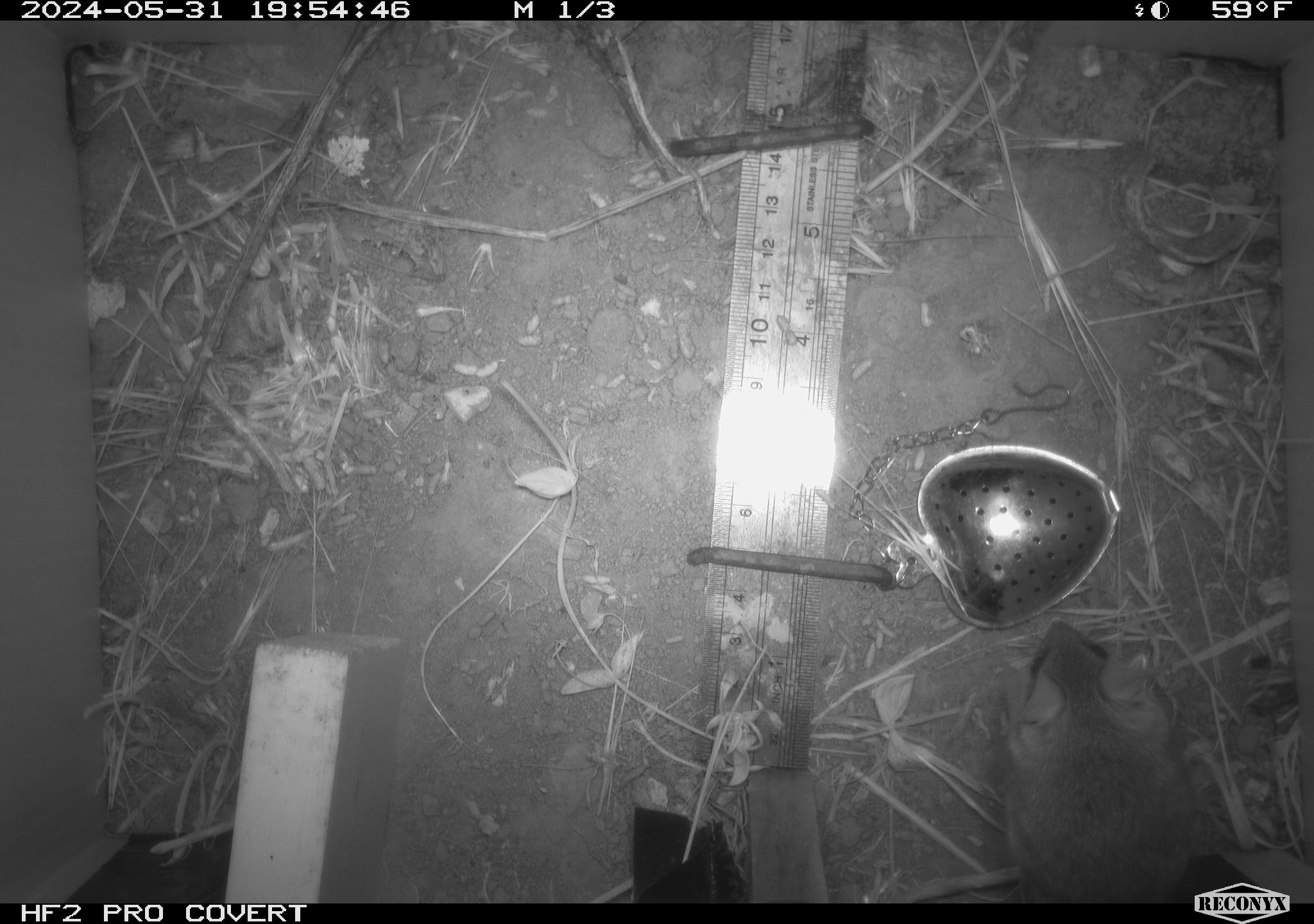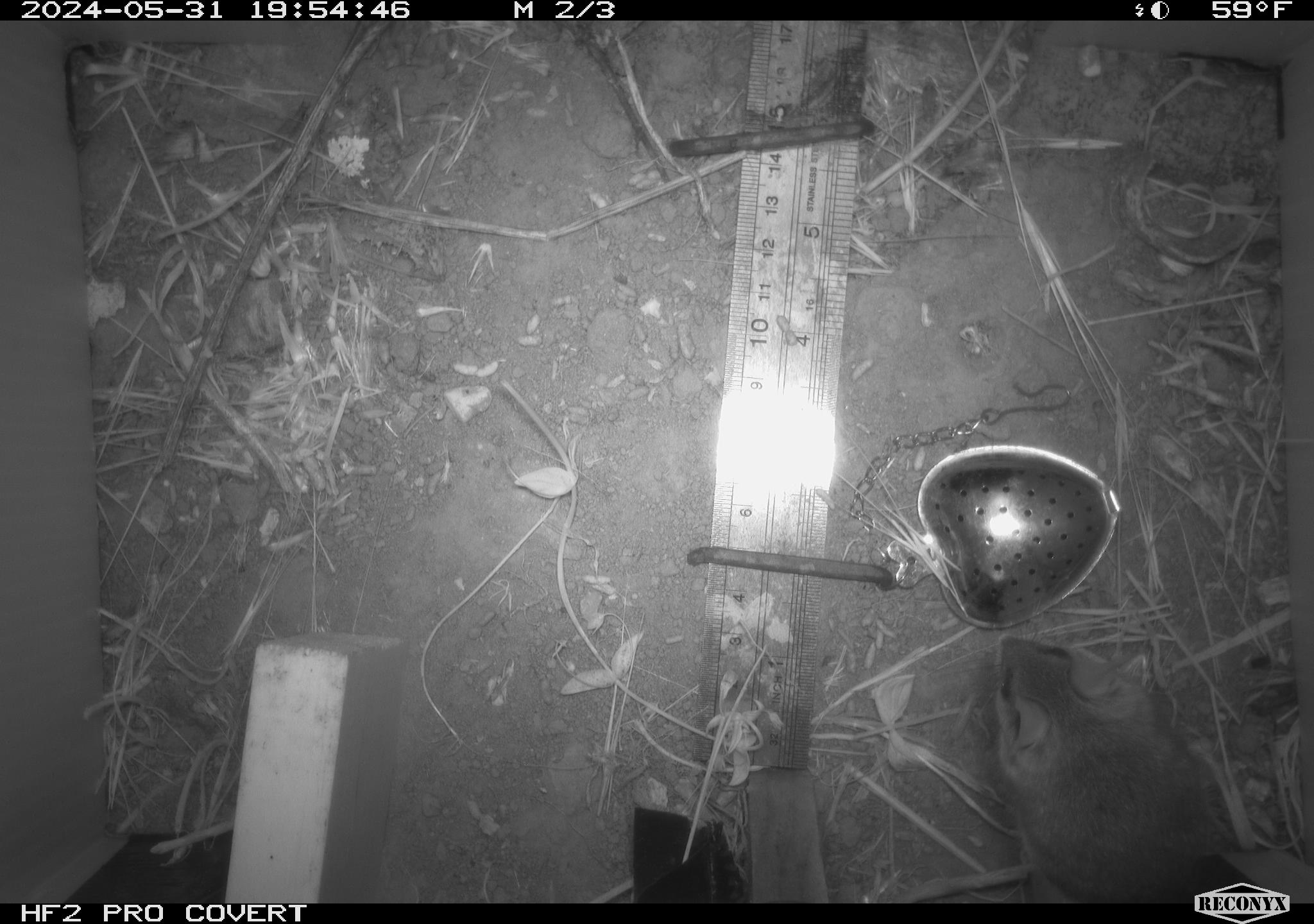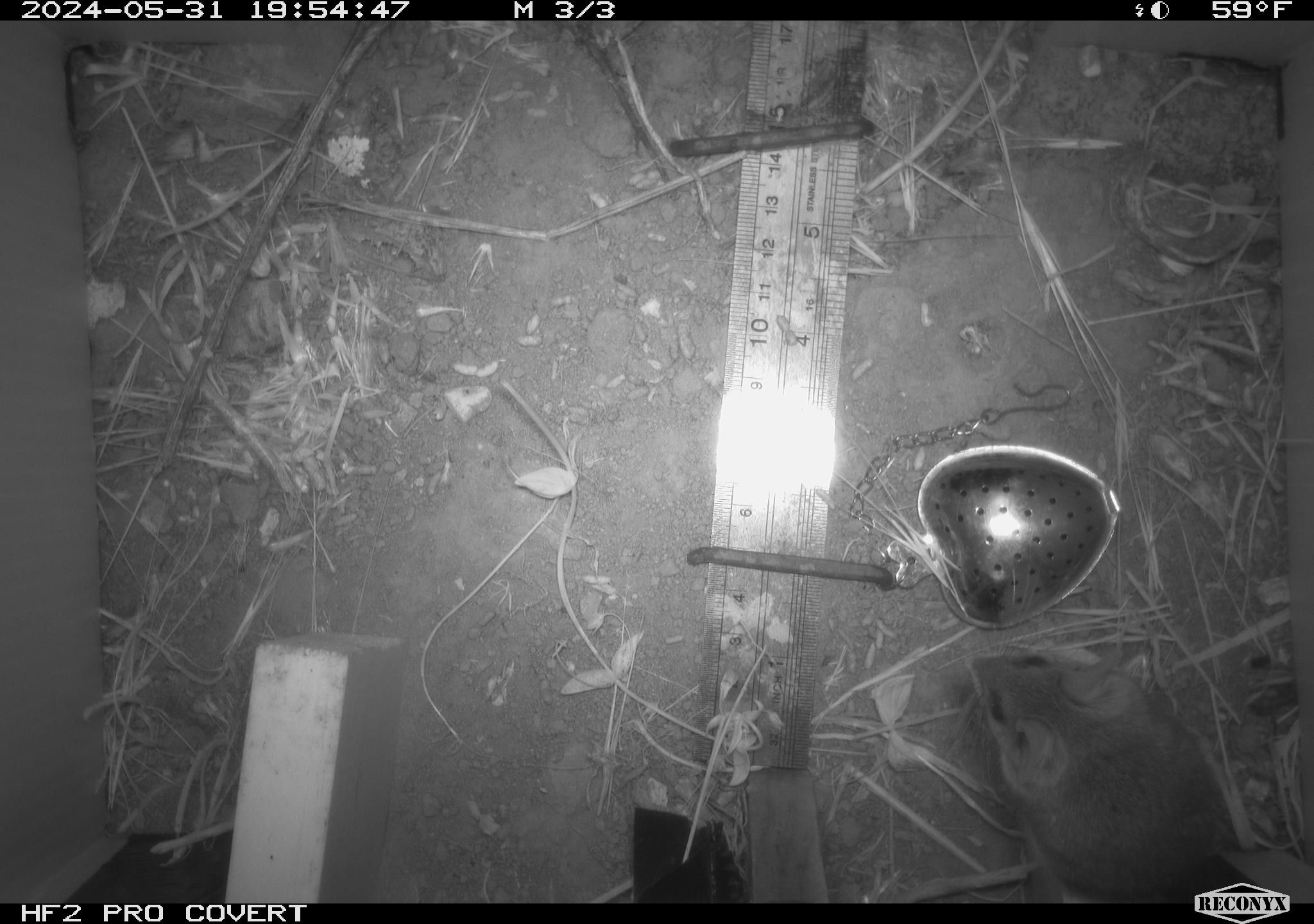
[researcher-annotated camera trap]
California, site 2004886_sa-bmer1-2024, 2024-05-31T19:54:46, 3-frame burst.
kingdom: Animalia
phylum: Chordata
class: Mammalia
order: Rodentia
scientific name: Rodentia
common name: mouse species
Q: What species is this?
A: Mouse species (Rodentia).